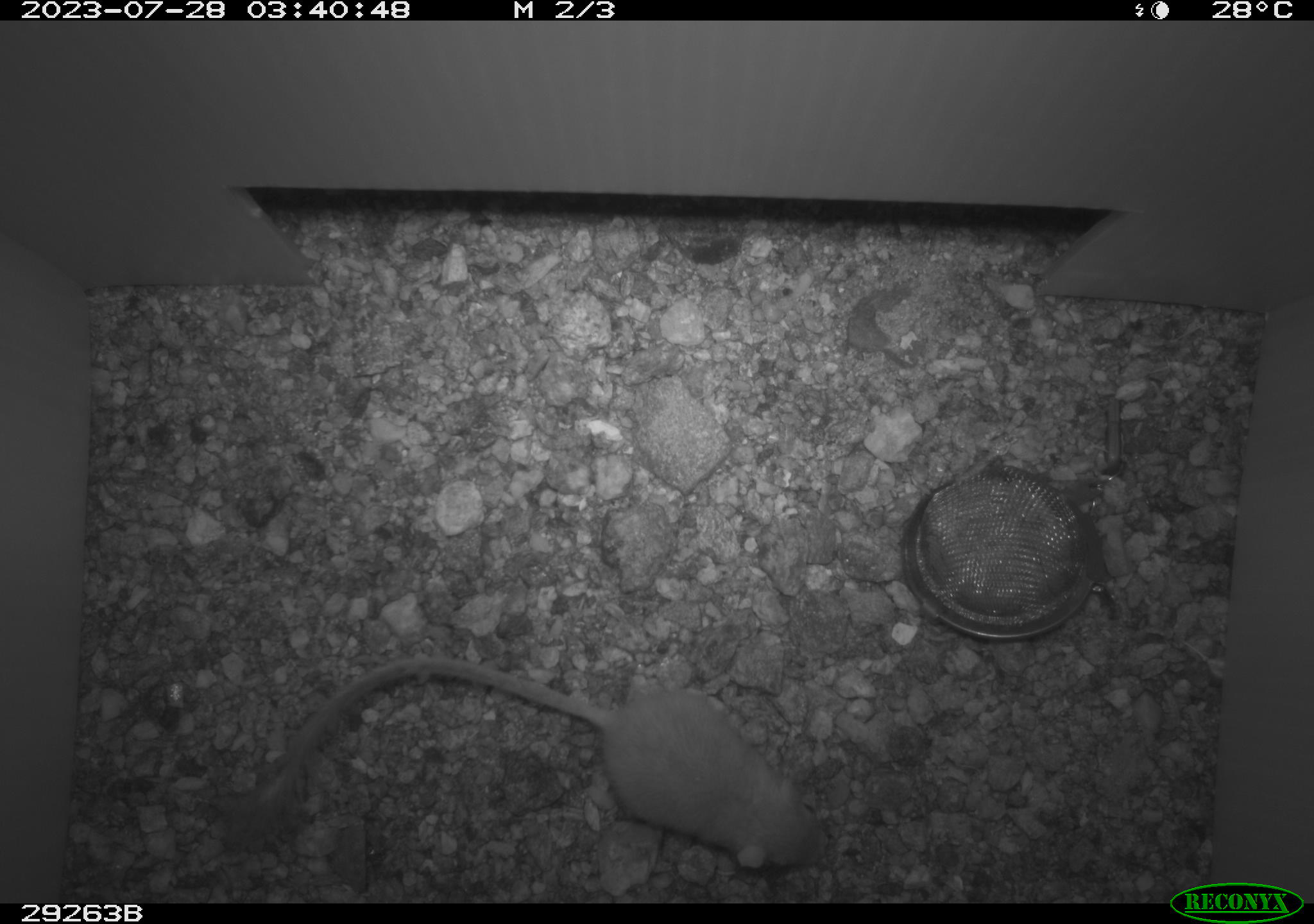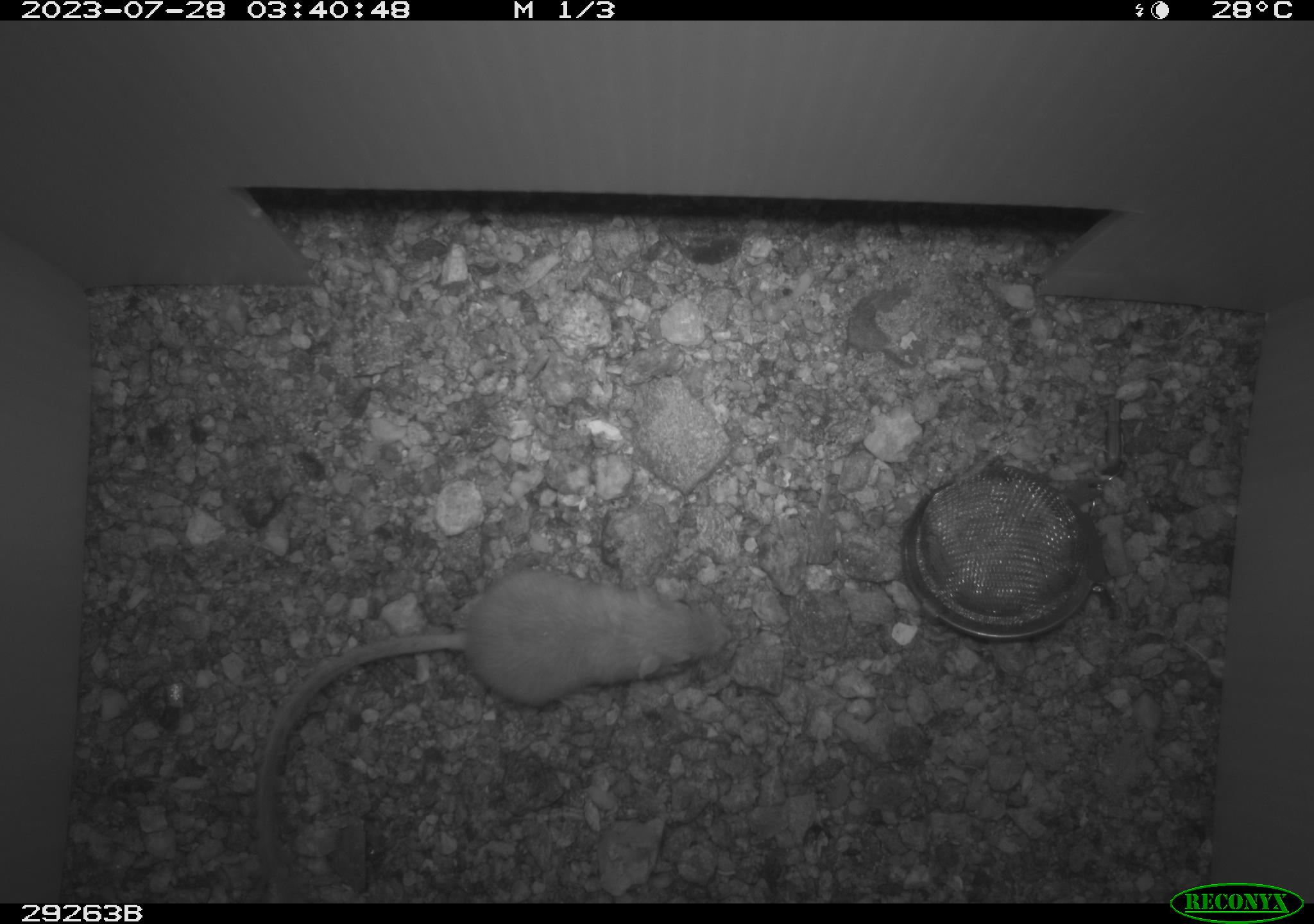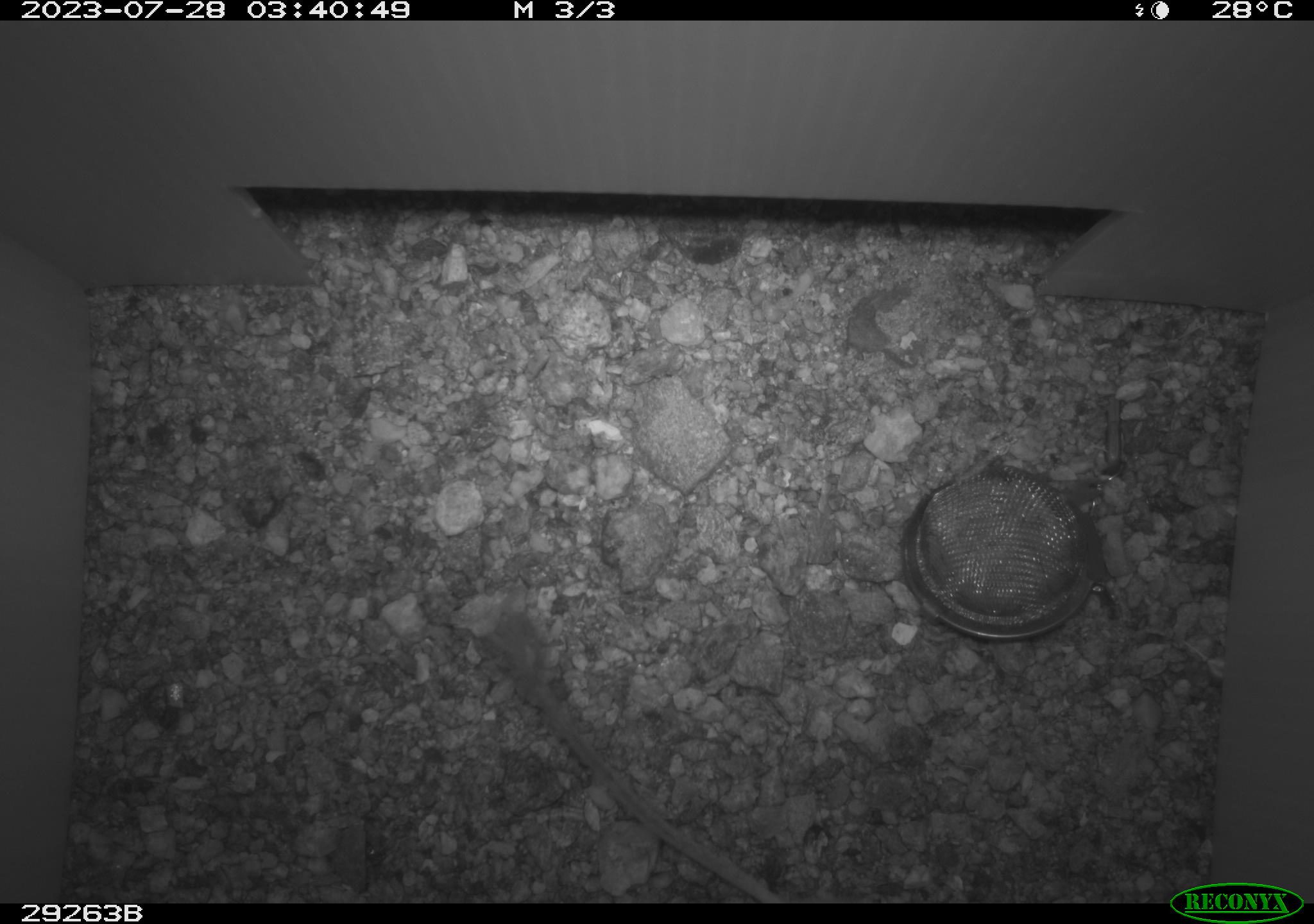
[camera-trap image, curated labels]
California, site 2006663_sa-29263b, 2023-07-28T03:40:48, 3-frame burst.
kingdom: Animalia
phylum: Chordata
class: Mammalia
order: Rodentia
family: Heteromyidae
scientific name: Heteromyidae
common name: kangaroo rats and pocket mice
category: heteromyidae family